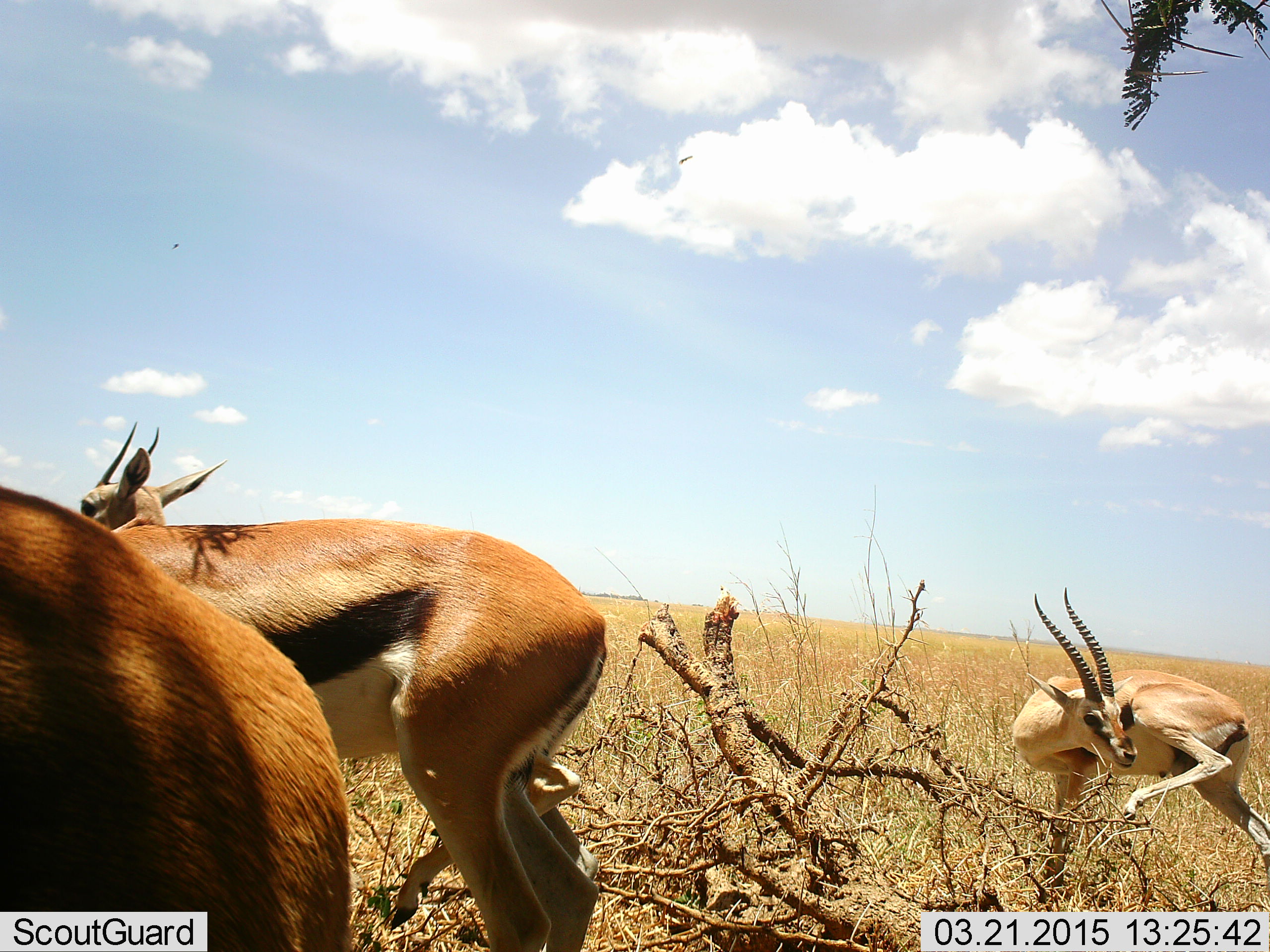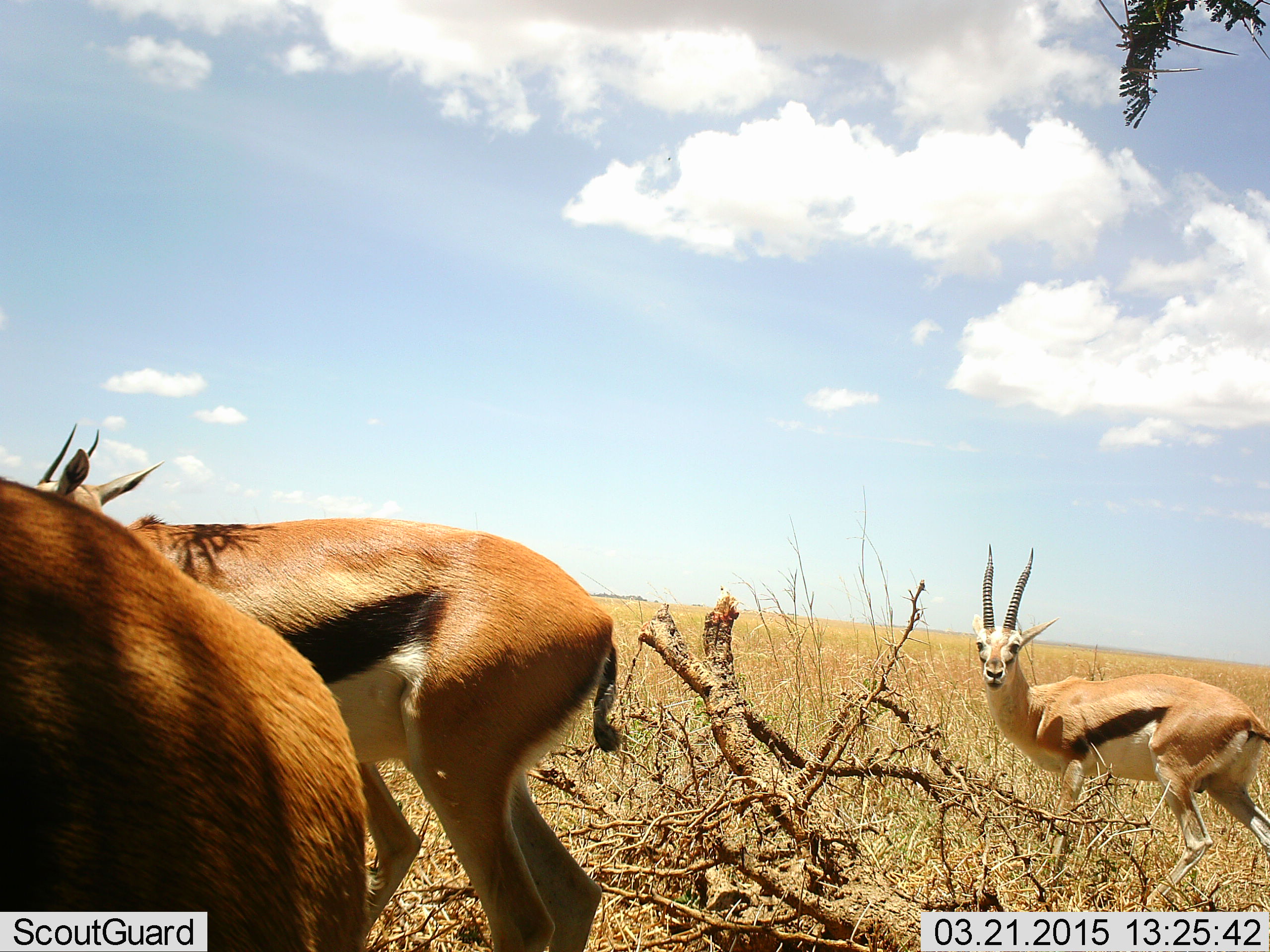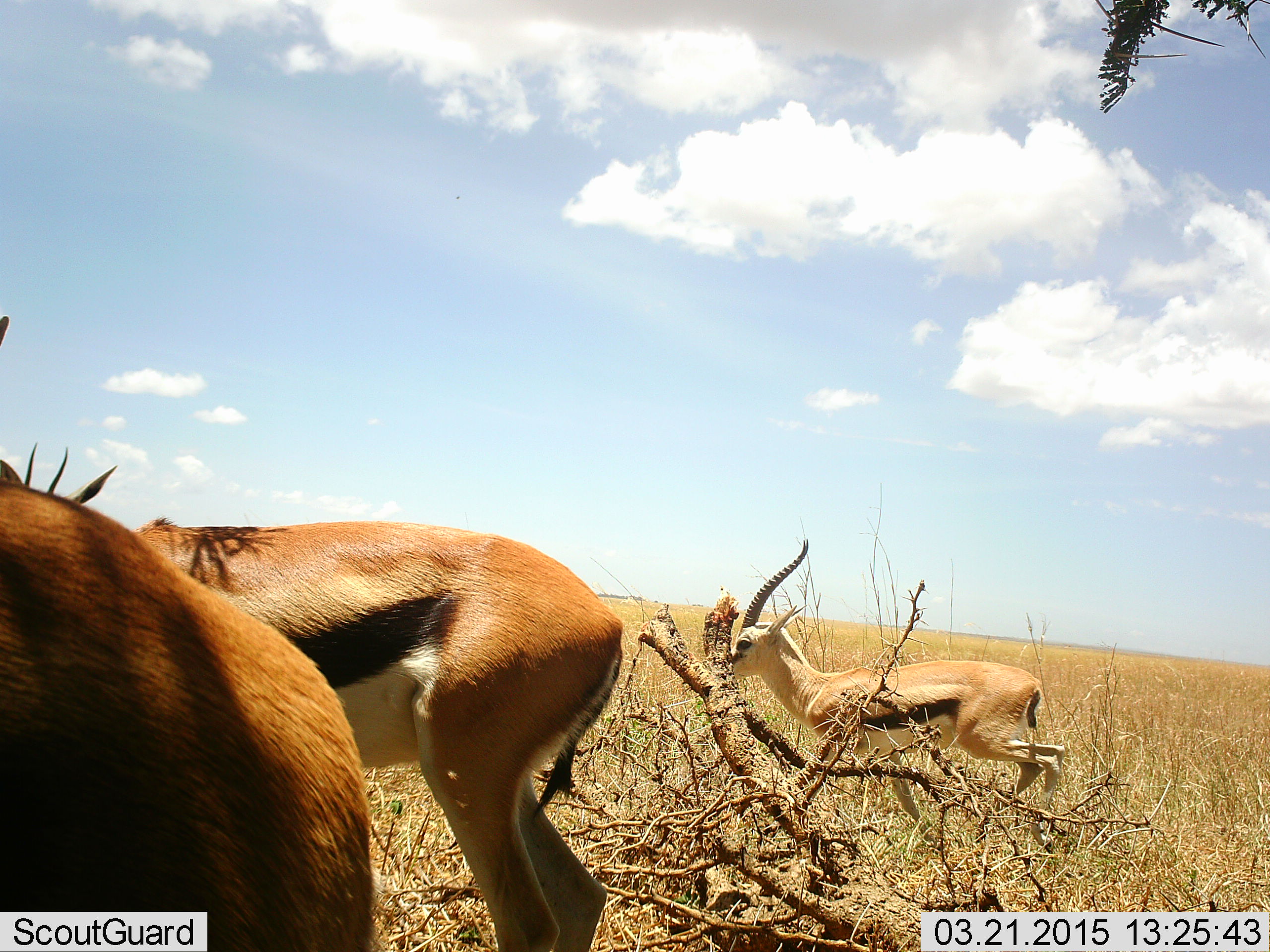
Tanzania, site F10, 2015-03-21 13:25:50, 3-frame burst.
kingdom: Animalia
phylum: Chordata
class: Mammalia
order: Artiodactyla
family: Bovidae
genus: Eudorcas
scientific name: Eudorcas thomsonii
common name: thomson's gazelle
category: gazellethomsons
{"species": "gazellethomsons (thomson's gazelle) (Eudorcas thomsonii)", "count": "3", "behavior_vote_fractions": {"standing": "100%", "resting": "0%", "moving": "50%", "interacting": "0%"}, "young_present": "0%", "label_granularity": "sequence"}